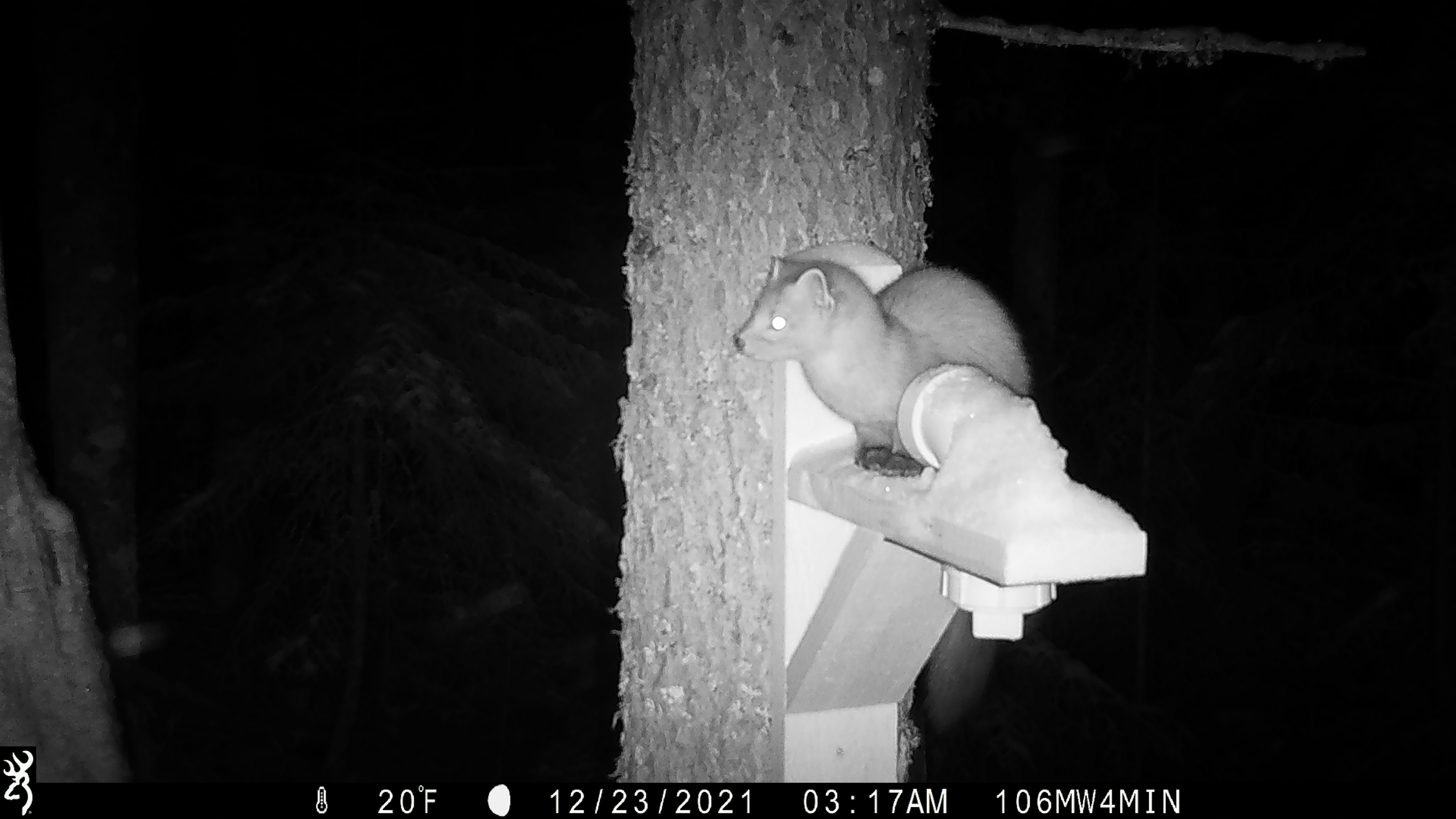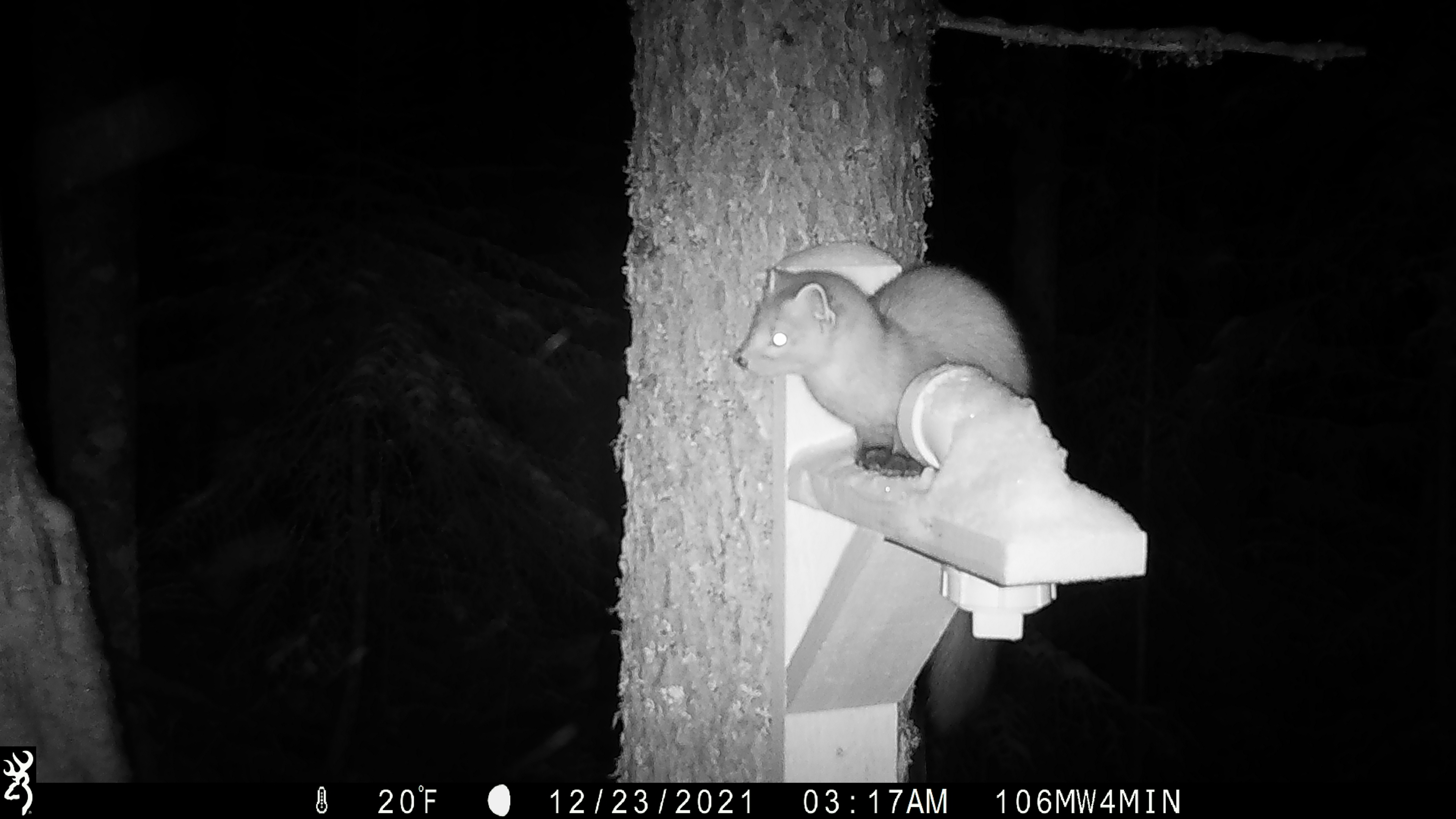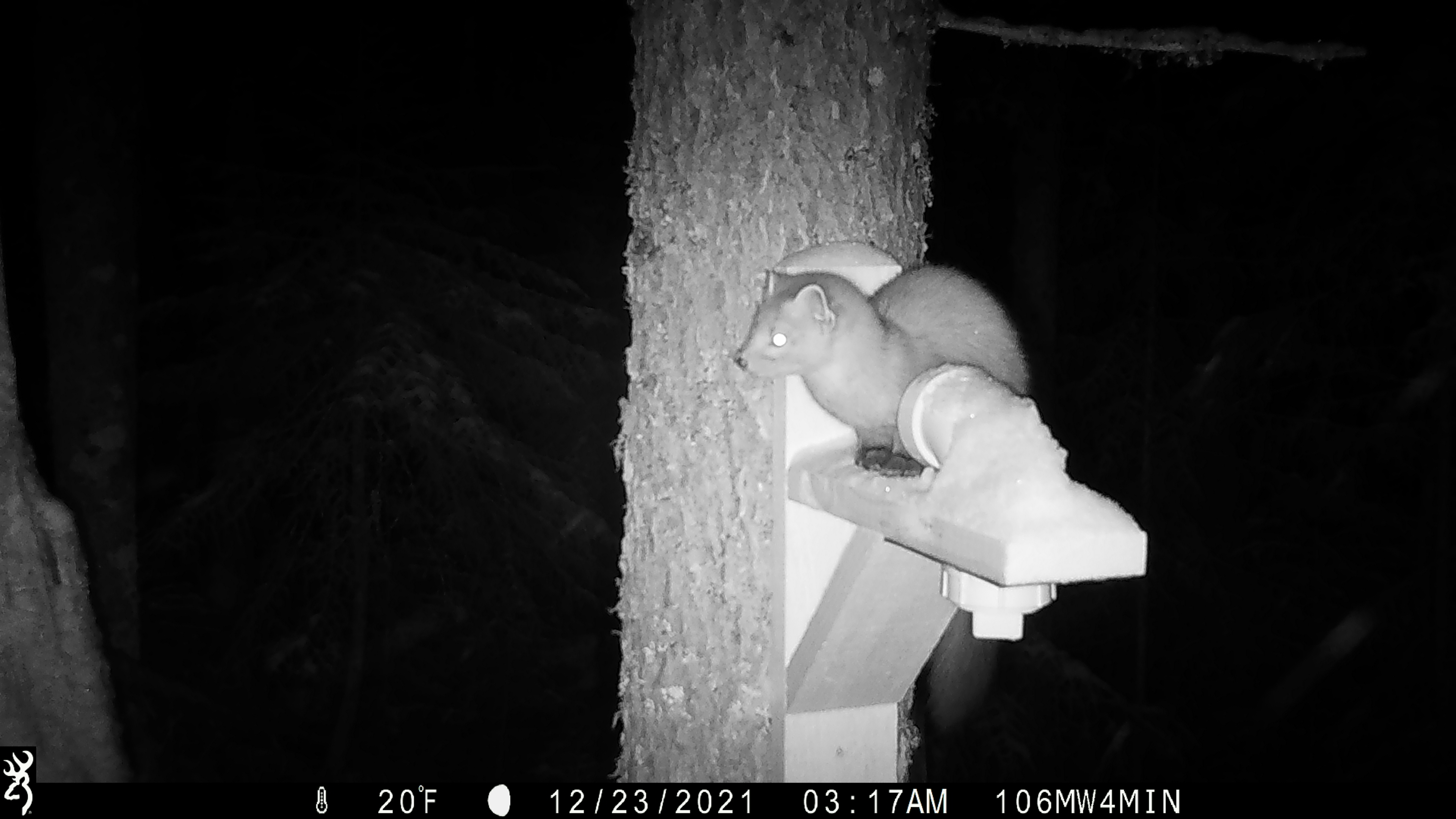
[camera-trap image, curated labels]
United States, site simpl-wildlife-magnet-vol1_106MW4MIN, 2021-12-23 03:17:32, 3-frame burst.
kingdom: Animalia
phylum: Chordata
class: Mammalia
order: Carnivora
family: Mustelidae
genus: Martes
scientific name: Martes americana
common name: american marten